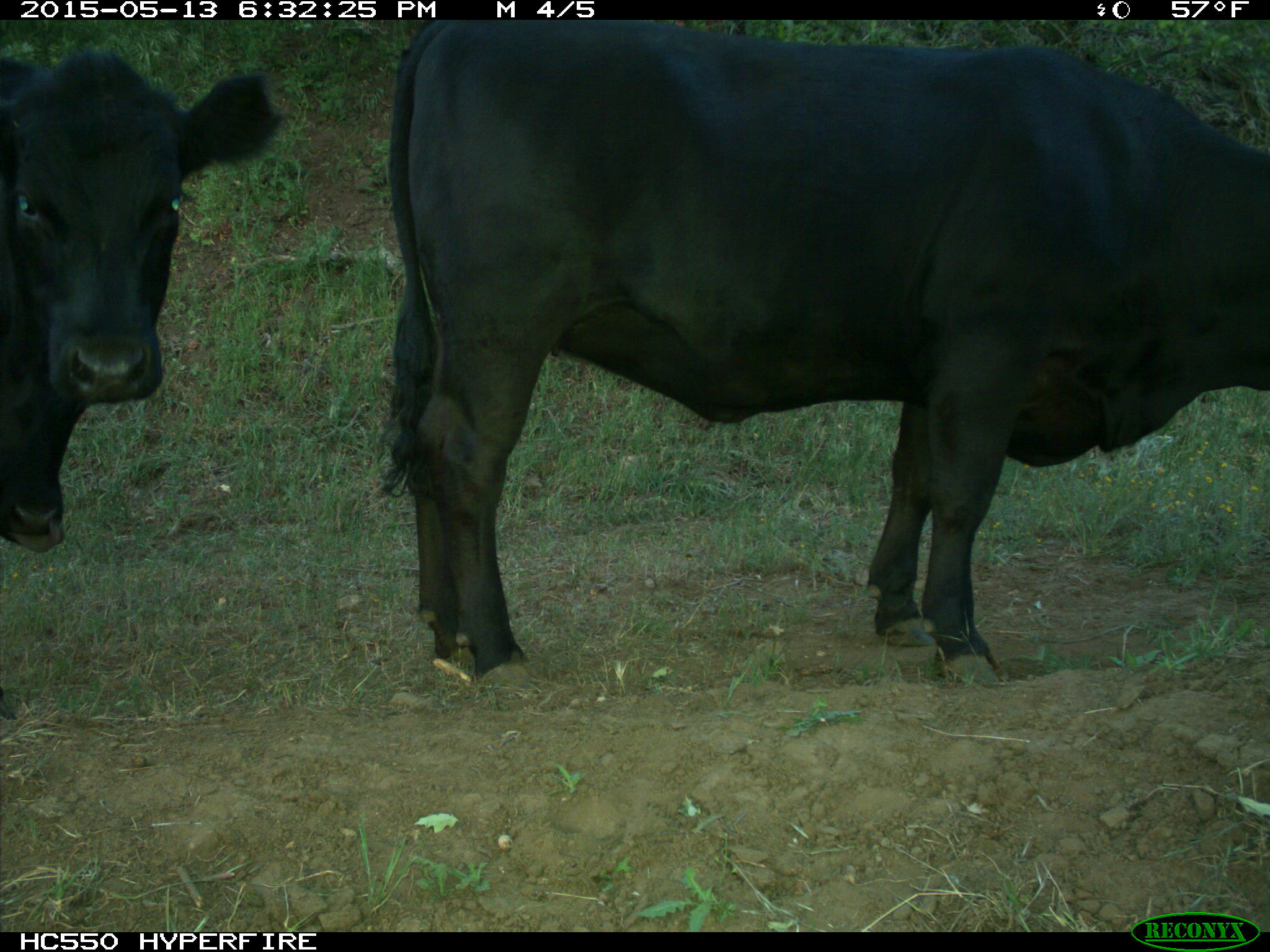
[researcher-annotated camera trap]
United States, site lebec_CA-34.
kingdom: Animalia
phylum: Chordata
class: Mammalia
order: Artiodactyla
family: Bovidae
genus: Bos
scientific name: Bos taurus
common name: domestic cow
Bos taurus (domestic cow).